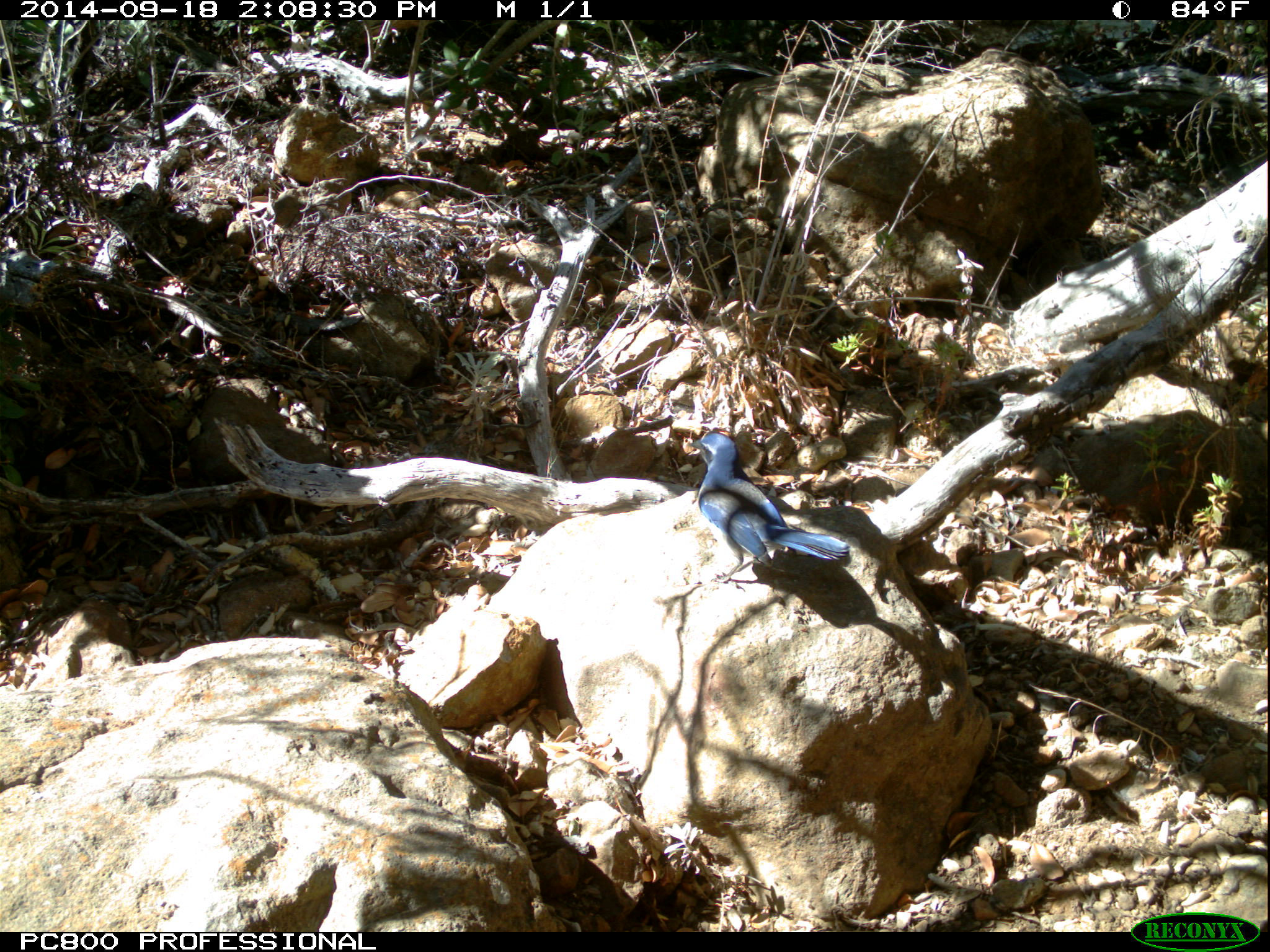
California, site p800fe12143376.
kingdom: Animalia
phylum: Chordata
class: Aves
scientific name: Aves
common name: bird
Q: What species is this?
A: Bird (Aves).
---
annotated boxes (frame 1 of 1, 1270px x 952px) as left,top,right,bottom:
bird: 685,433,850,583